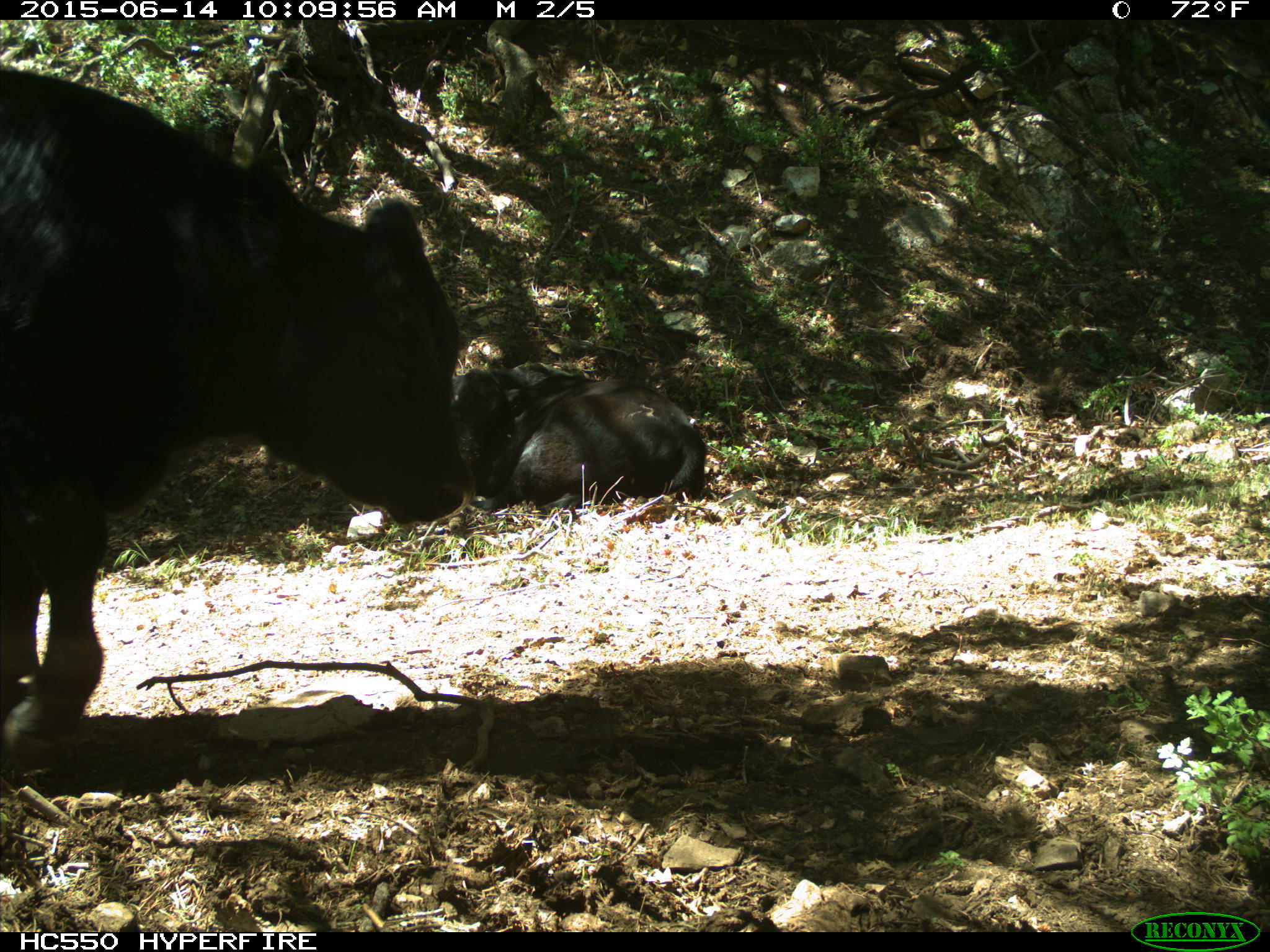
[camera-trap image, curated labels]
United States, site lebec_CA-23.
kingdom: Animalia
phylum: Chordata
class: Mammalia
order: Artiodactyla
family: Bovidae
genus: Bos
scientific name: Bos taurus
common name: domestic cow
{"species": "Bos taurus (domestic cow)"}